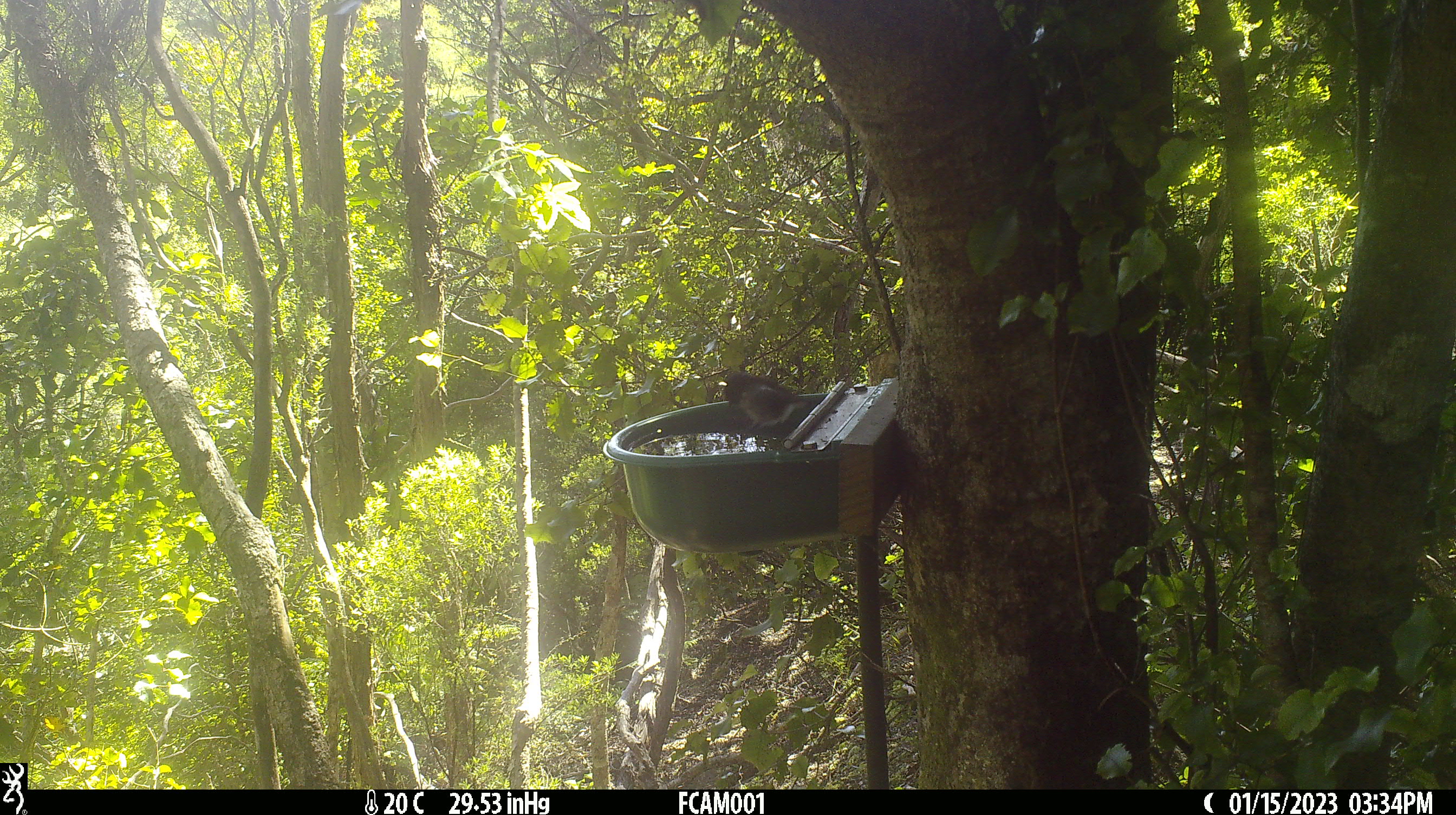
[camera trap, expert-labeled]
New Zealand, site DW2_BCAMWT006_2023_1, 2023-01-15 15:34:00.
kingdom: Animalia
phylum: Chordata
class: Aves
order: Passeriformes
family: Petroicidae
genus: Petroica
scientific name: Petroica macrocephala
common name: tomtit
Tomtit (Petroica macrocephala).